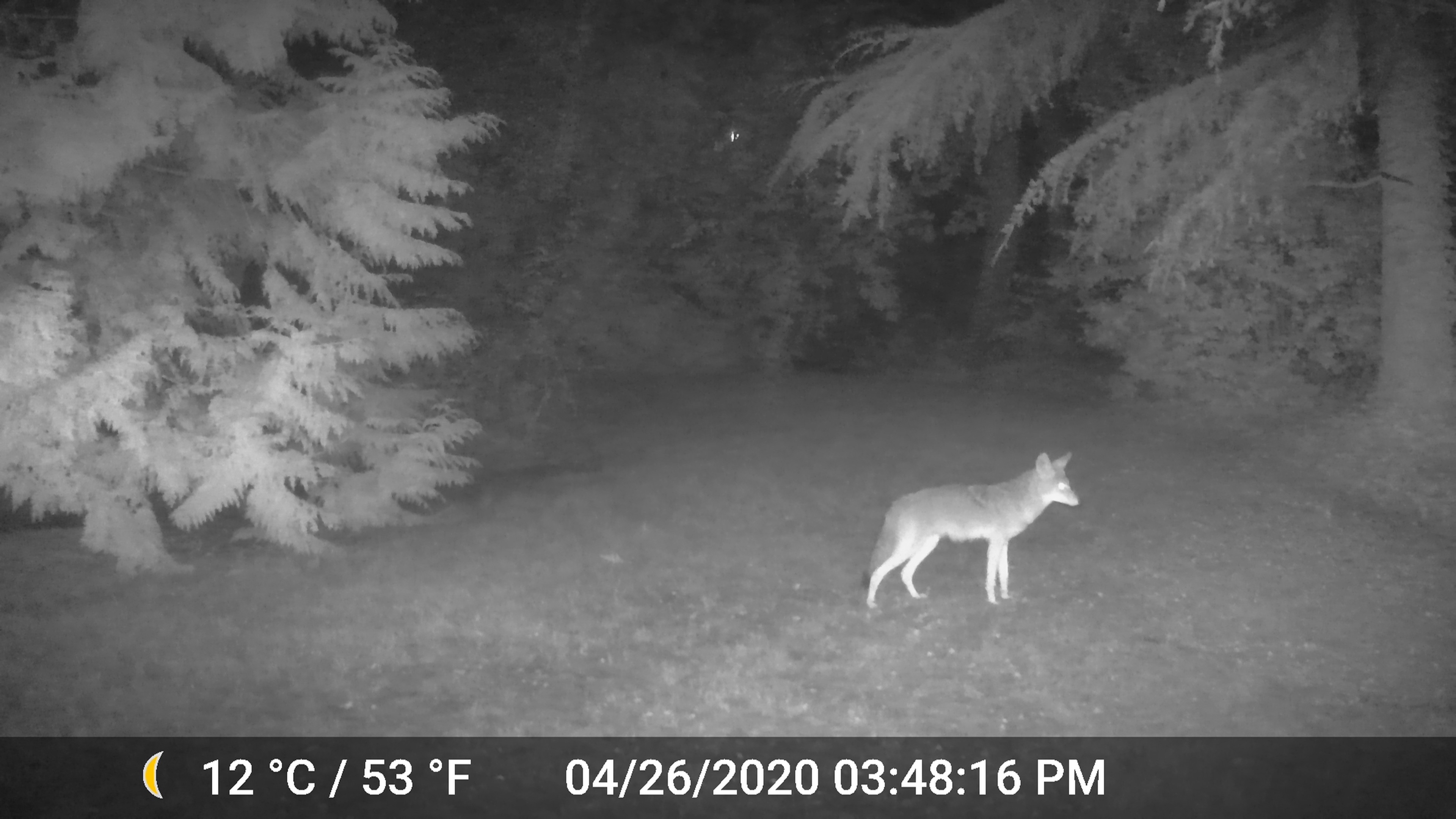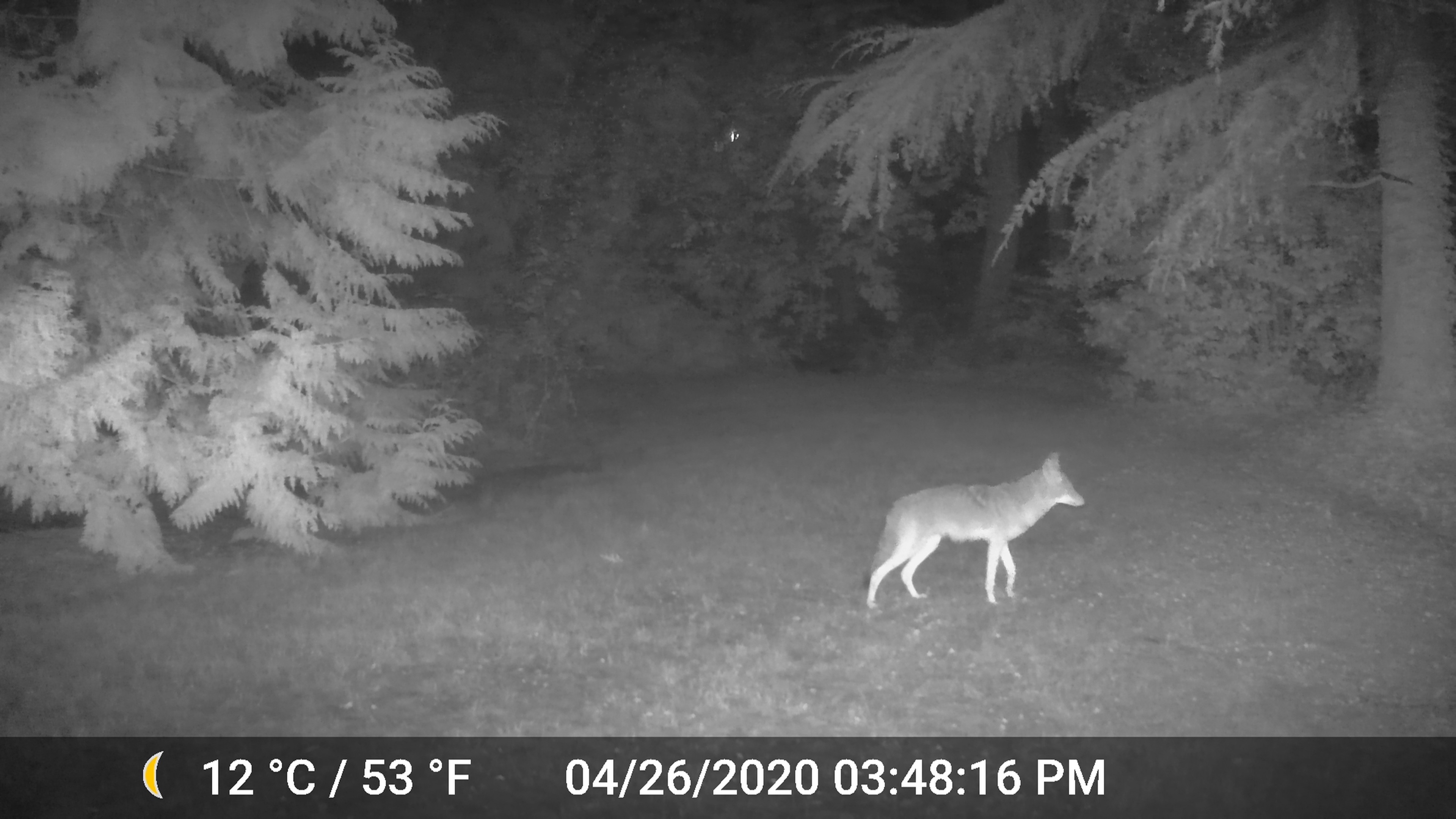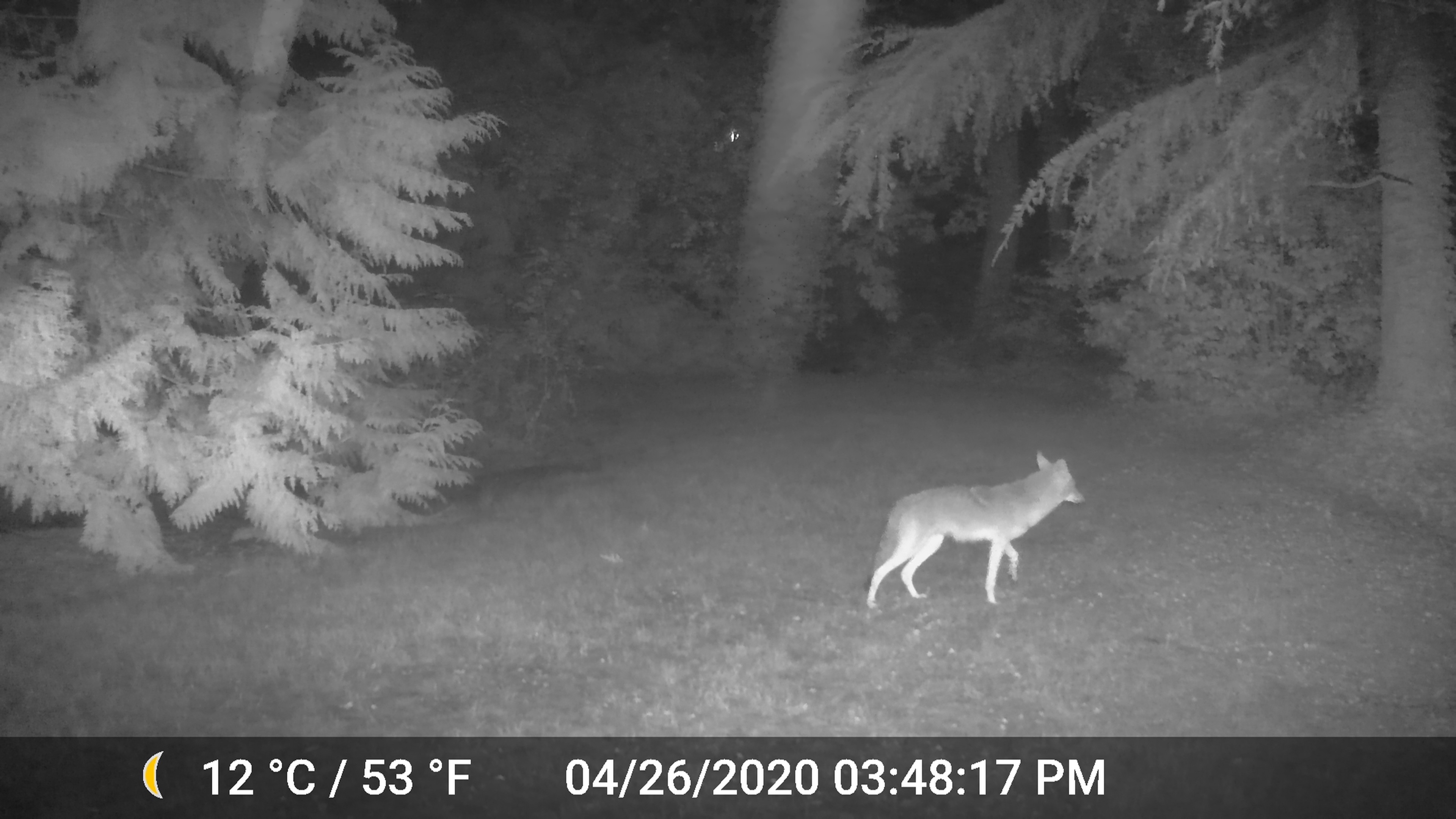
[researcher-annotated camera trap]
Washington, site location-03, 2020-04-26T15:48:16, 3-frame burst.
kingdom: Animalia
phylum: Chordata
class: Mammalia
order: Carnivora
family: Canidae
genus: Canis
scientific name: Canis latrans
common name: coyote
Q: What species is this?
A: Coyote (Canis latrans).